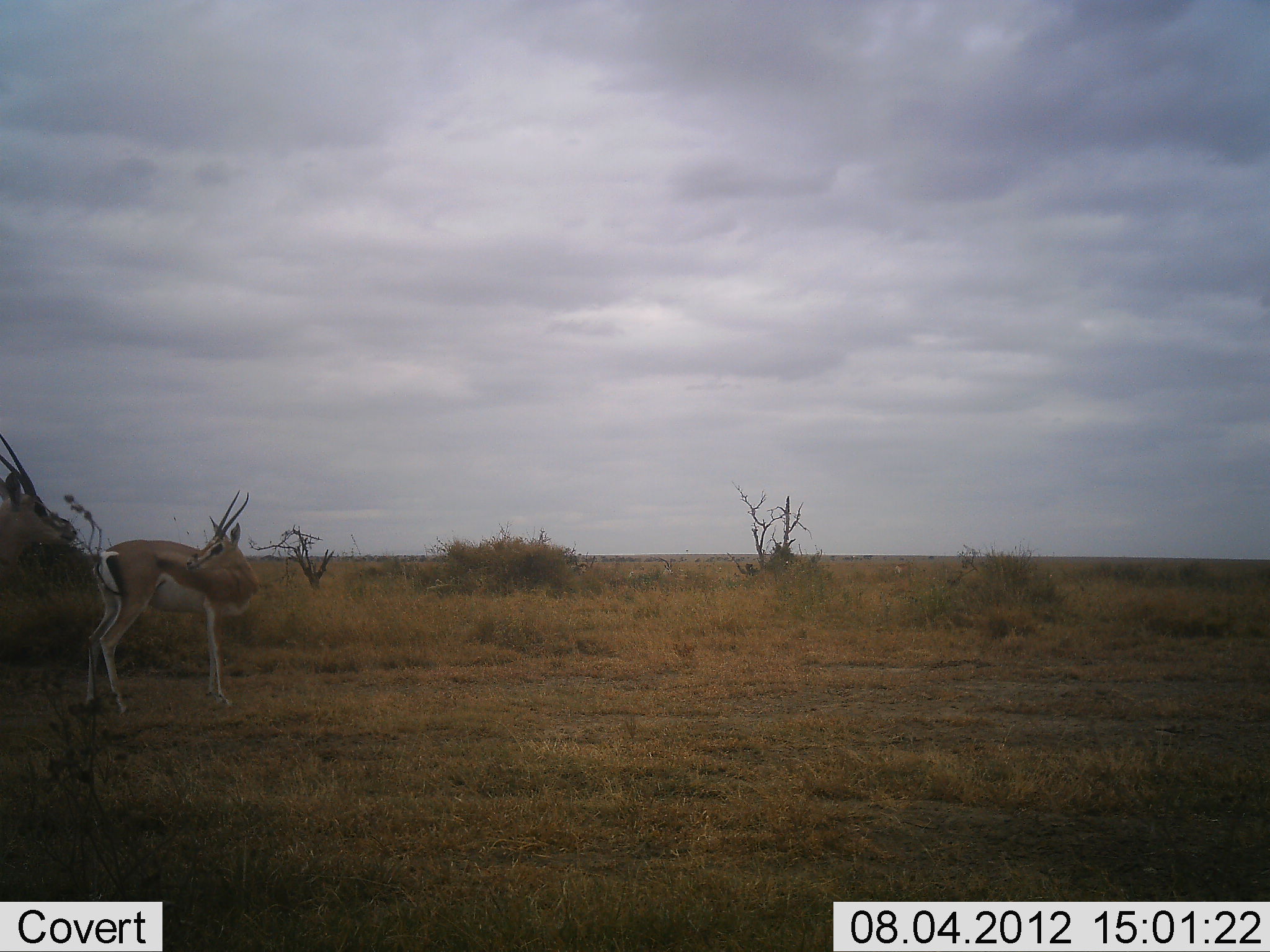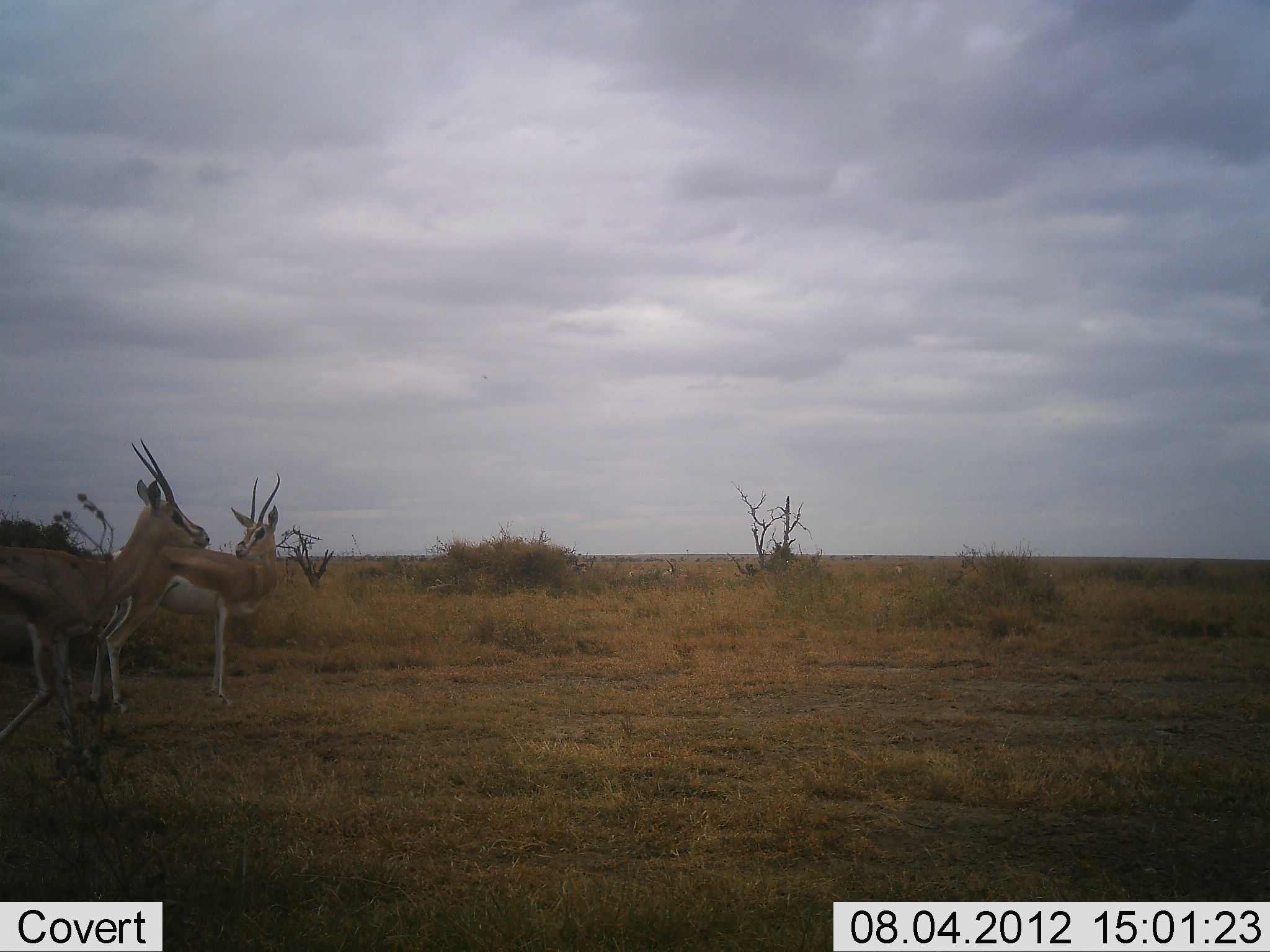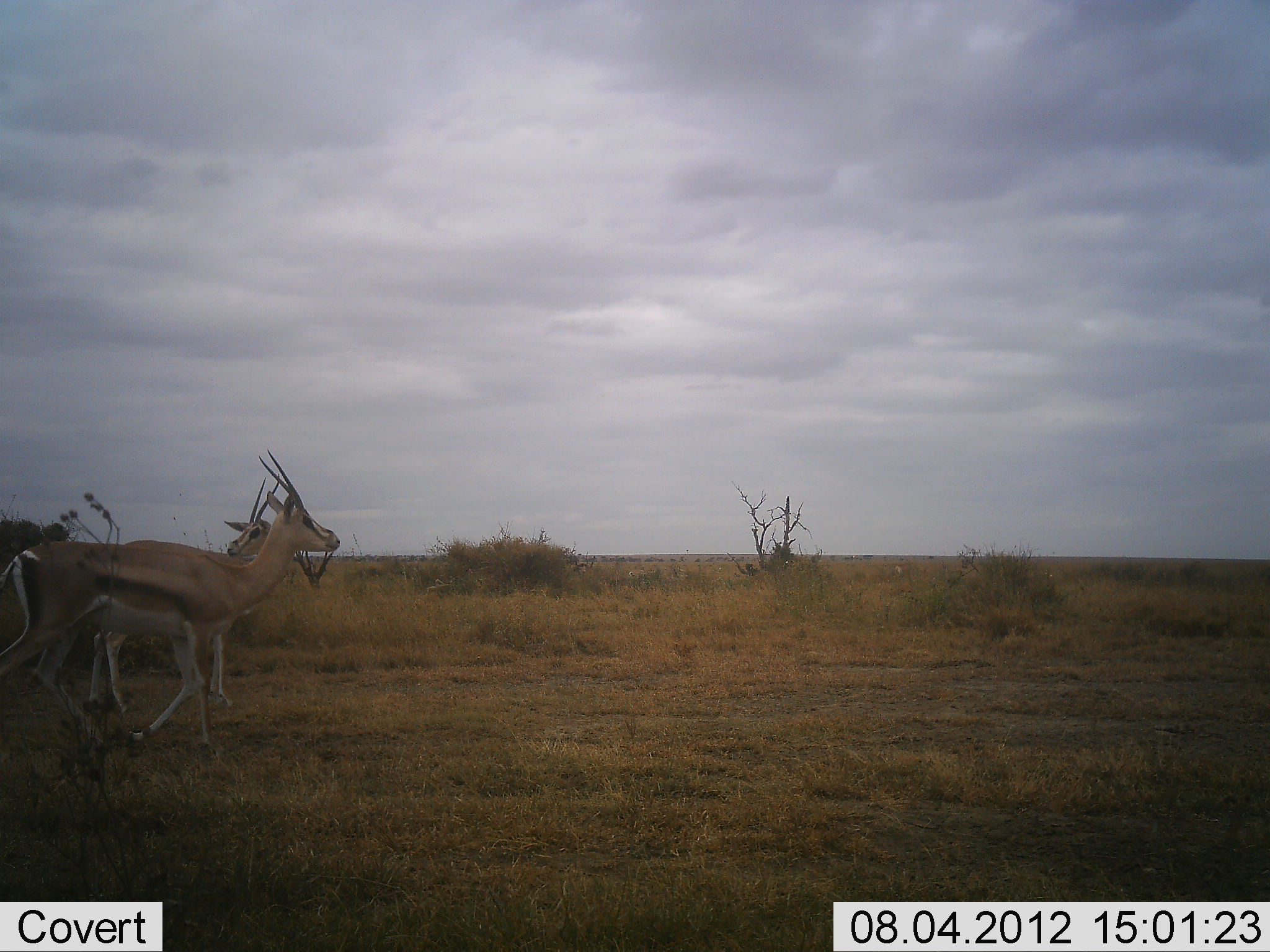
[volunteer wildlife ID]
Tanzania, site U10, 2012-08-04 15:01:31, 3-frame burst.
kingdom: Animalia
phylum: Chordata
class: Mammalia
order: Artiodactyla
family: Bovidae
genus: Nanger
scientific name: Nanger granti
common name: grant's gazelle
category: gazellegrants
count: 2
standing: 50%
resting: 10%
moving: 80%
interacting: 0%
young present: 0%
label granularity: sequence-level